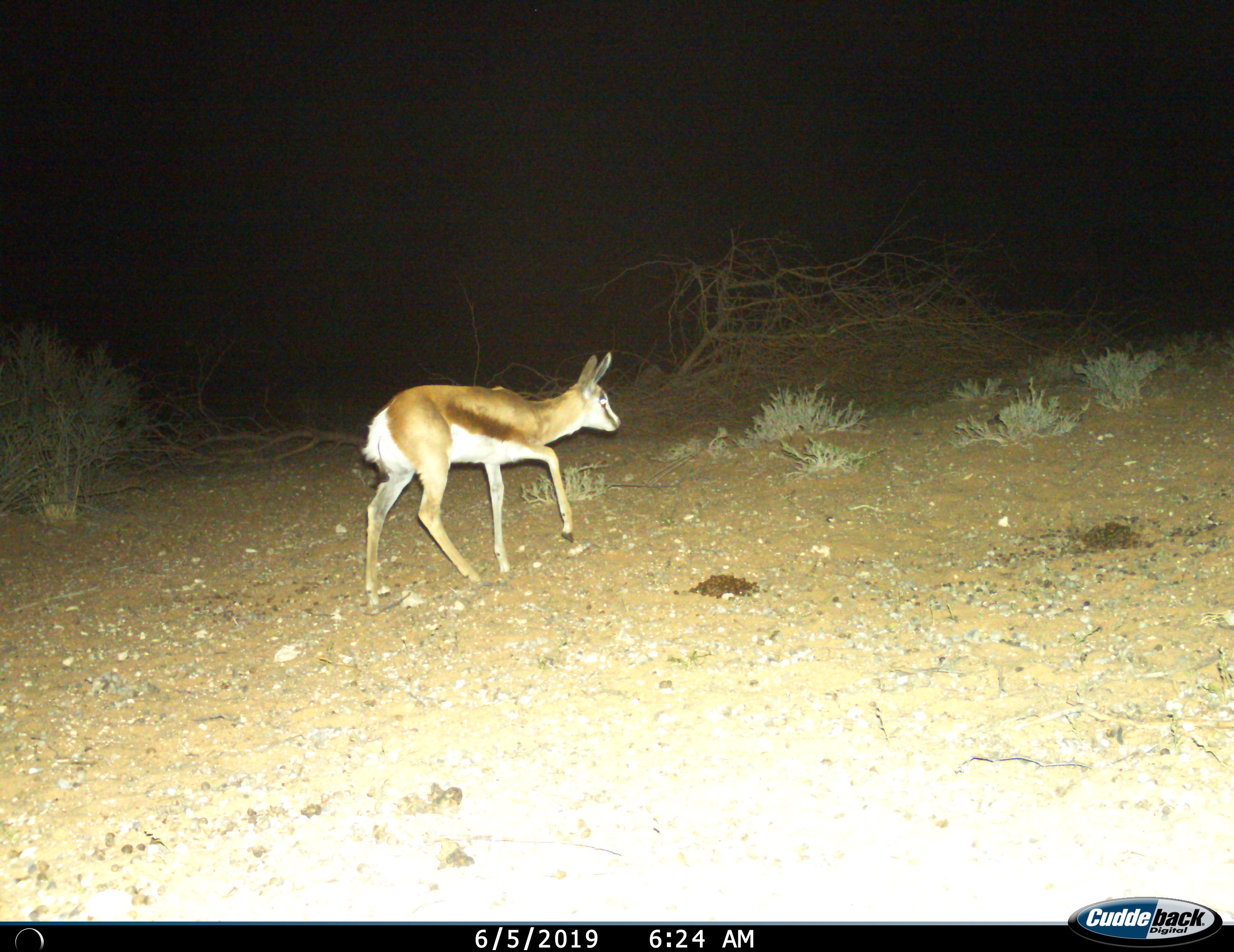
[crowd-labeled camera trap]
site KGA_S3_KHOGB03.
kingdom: Animalia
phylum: Chordata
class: Mammalia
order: Artiodactyla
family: Bovidae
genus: Antidorcas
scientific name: Antidorcas marsupialis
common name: springbok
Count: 1.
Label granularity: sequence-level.